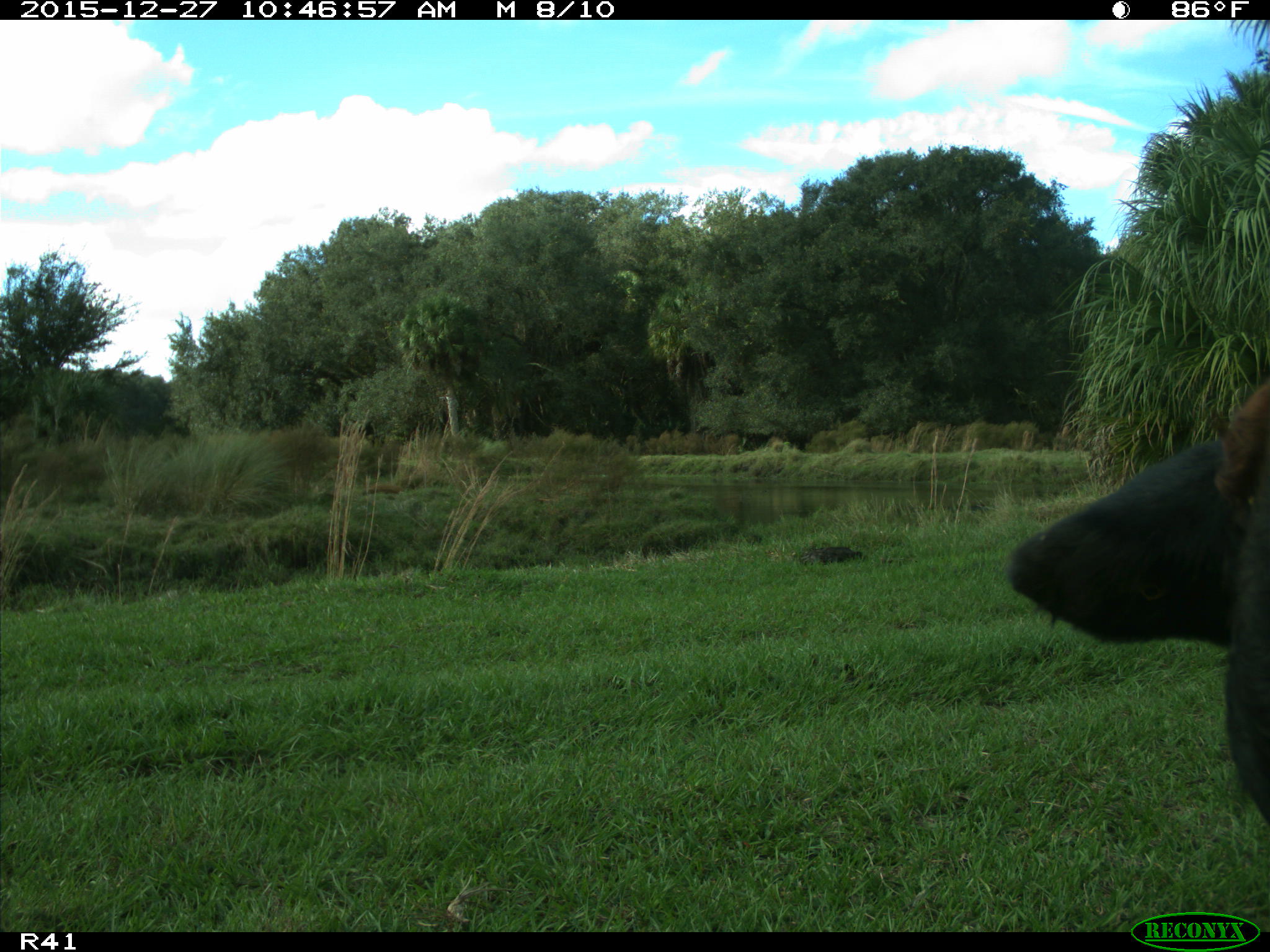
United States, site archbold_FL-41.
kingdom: Animalia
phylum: Chordata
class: Mammalia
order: Artiodactyla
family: Bovidae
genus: Bos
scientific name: Bos taurus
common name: domestic cow